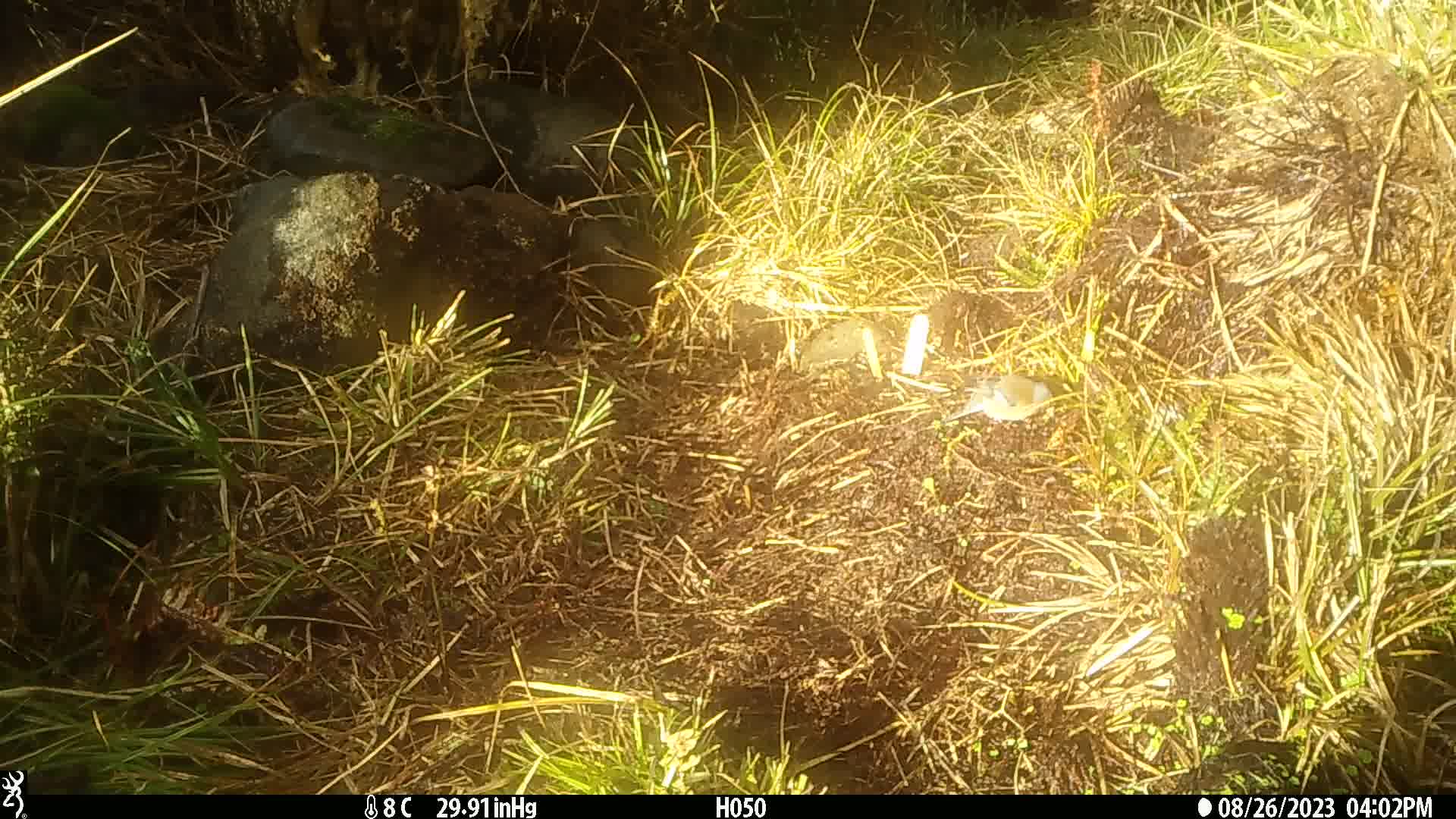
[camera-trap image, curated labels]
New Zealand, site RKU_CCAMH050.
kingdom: Animalia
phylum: Chordata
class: Aves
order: Passeriformes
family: Fringillidae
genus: Fringilla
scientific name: Fringilla coelebs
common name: common chaffinch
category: chaffinch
Chaffinch (common chaffinch) (Fringilla coelebs).